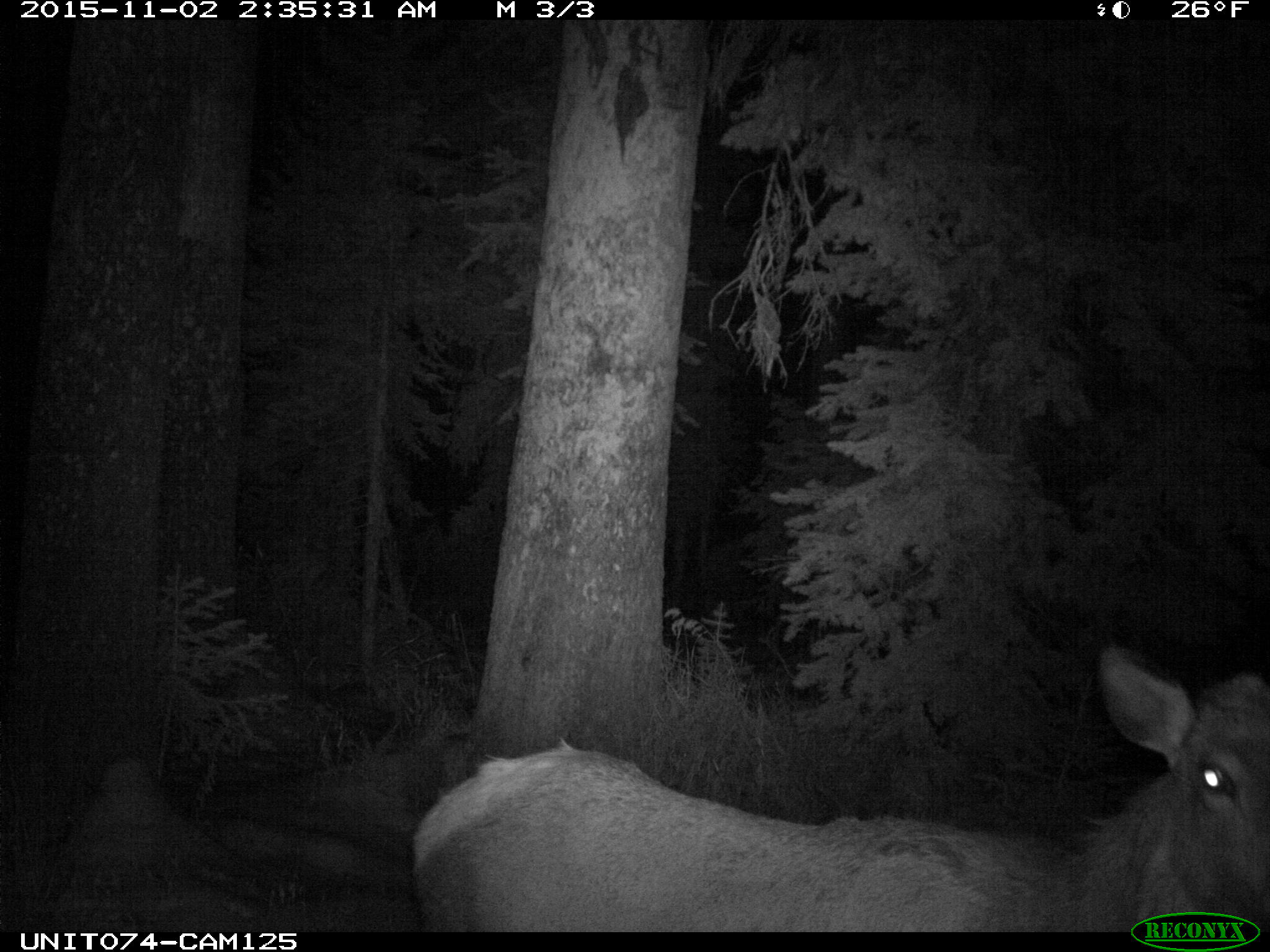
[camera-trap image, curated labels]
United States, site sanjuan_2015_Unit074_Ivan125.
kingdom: Animalia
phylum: Chordata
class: Mammalia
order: Artiodactyla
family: Cervidae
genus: Cervus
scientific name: Cervus elaphus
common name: red deer